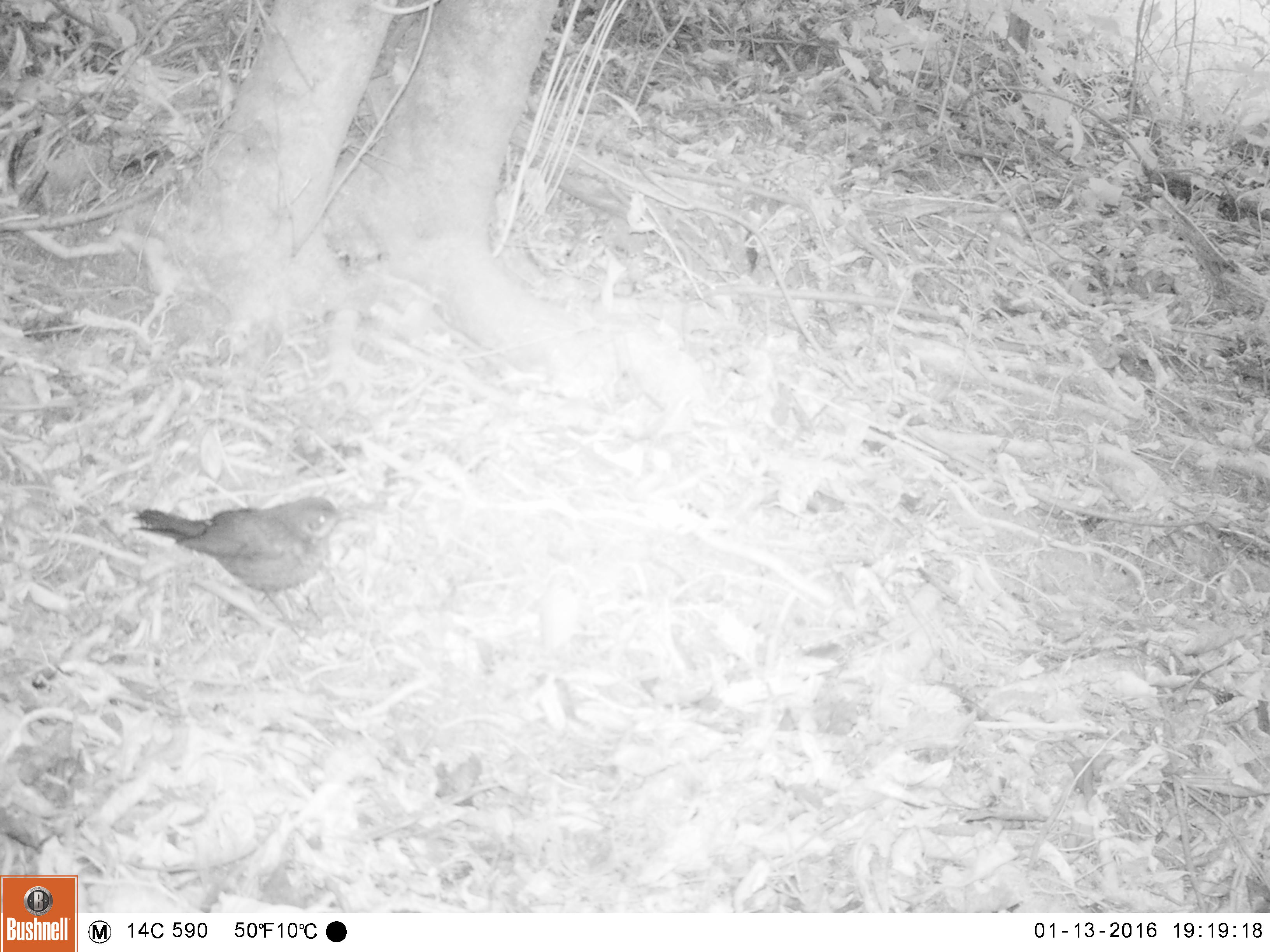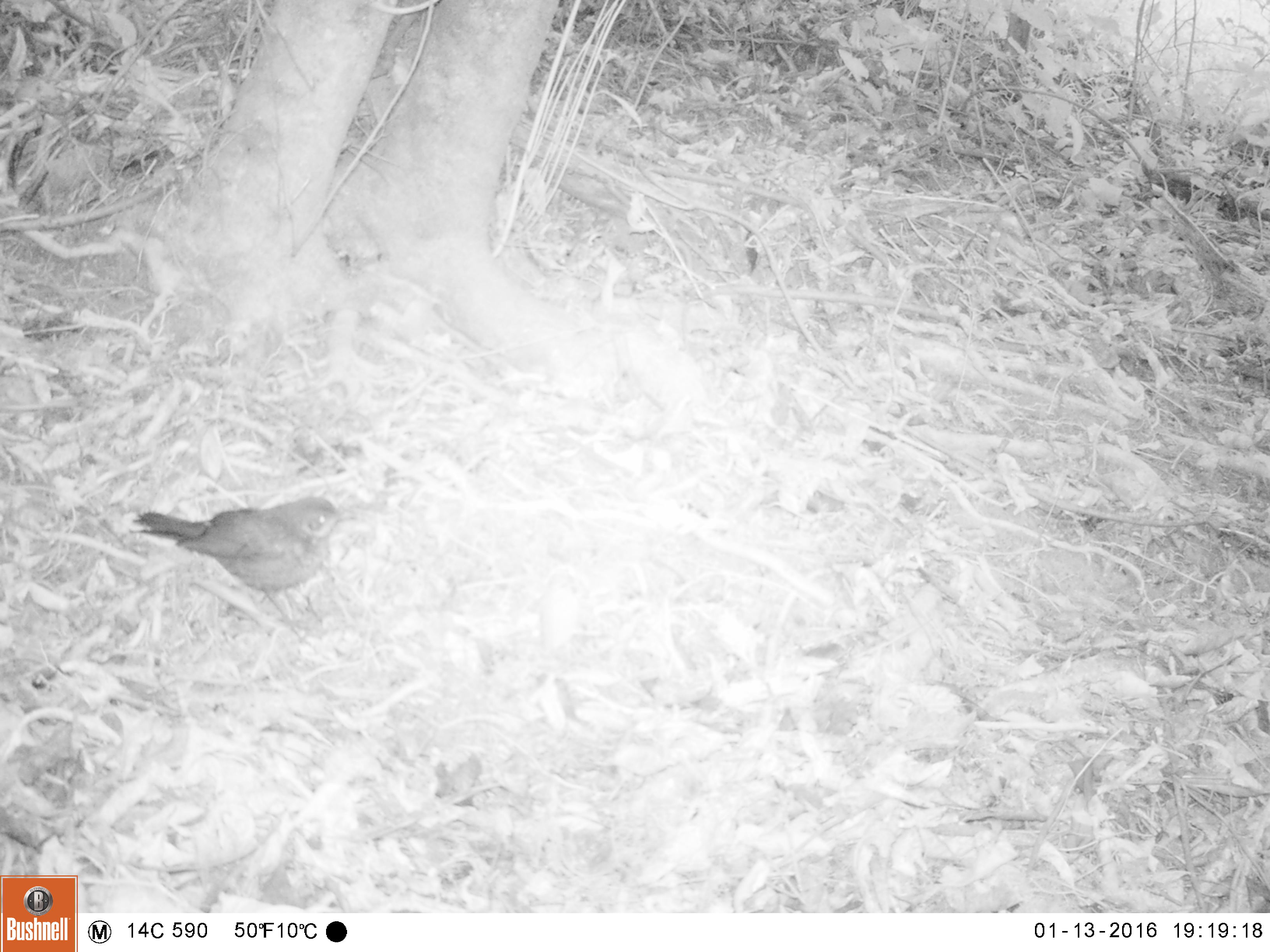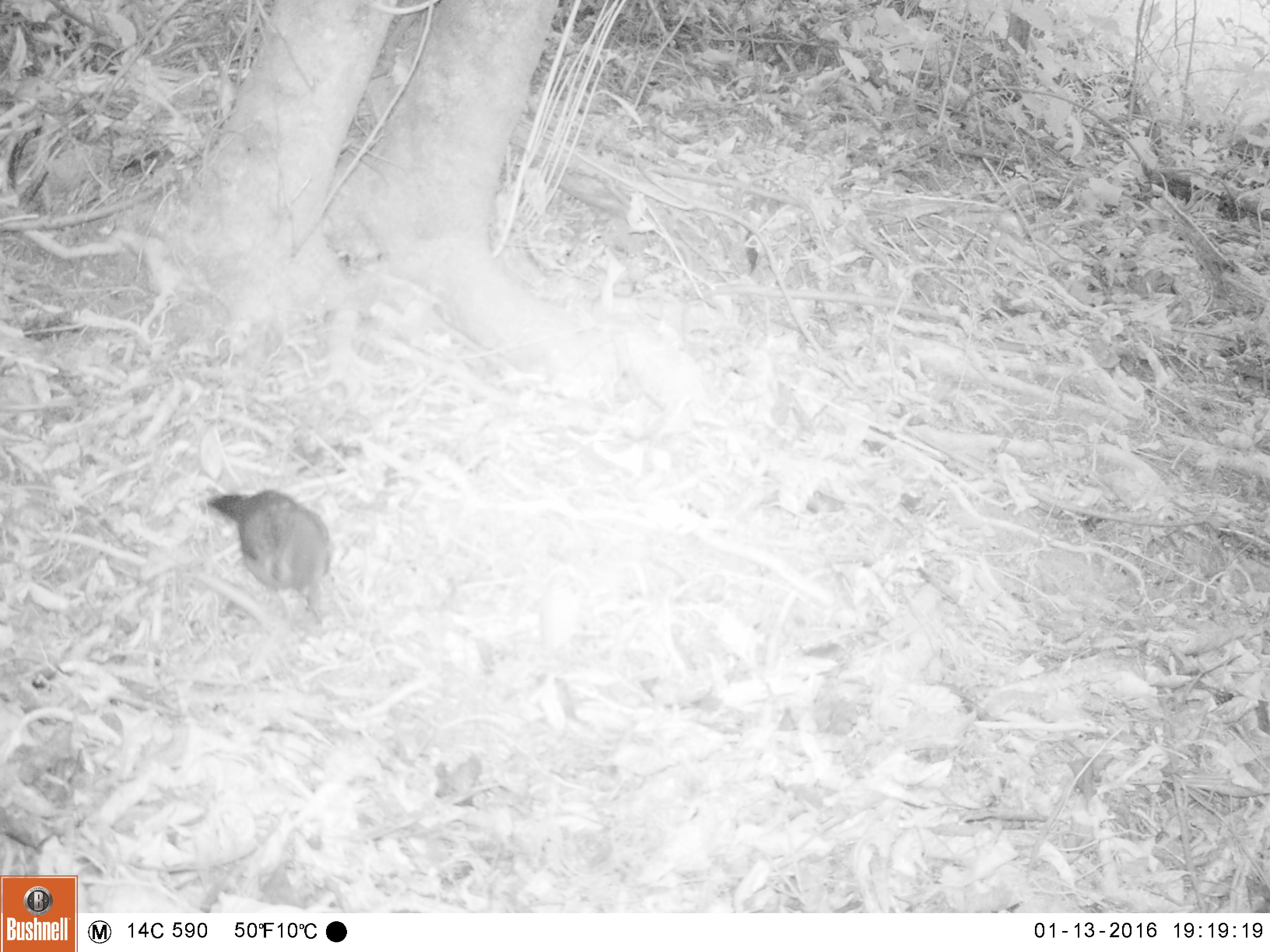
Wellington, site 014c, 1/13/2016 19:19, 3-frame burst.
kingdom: Animalia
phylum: Chordata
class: Aves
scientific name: Aves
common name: bird